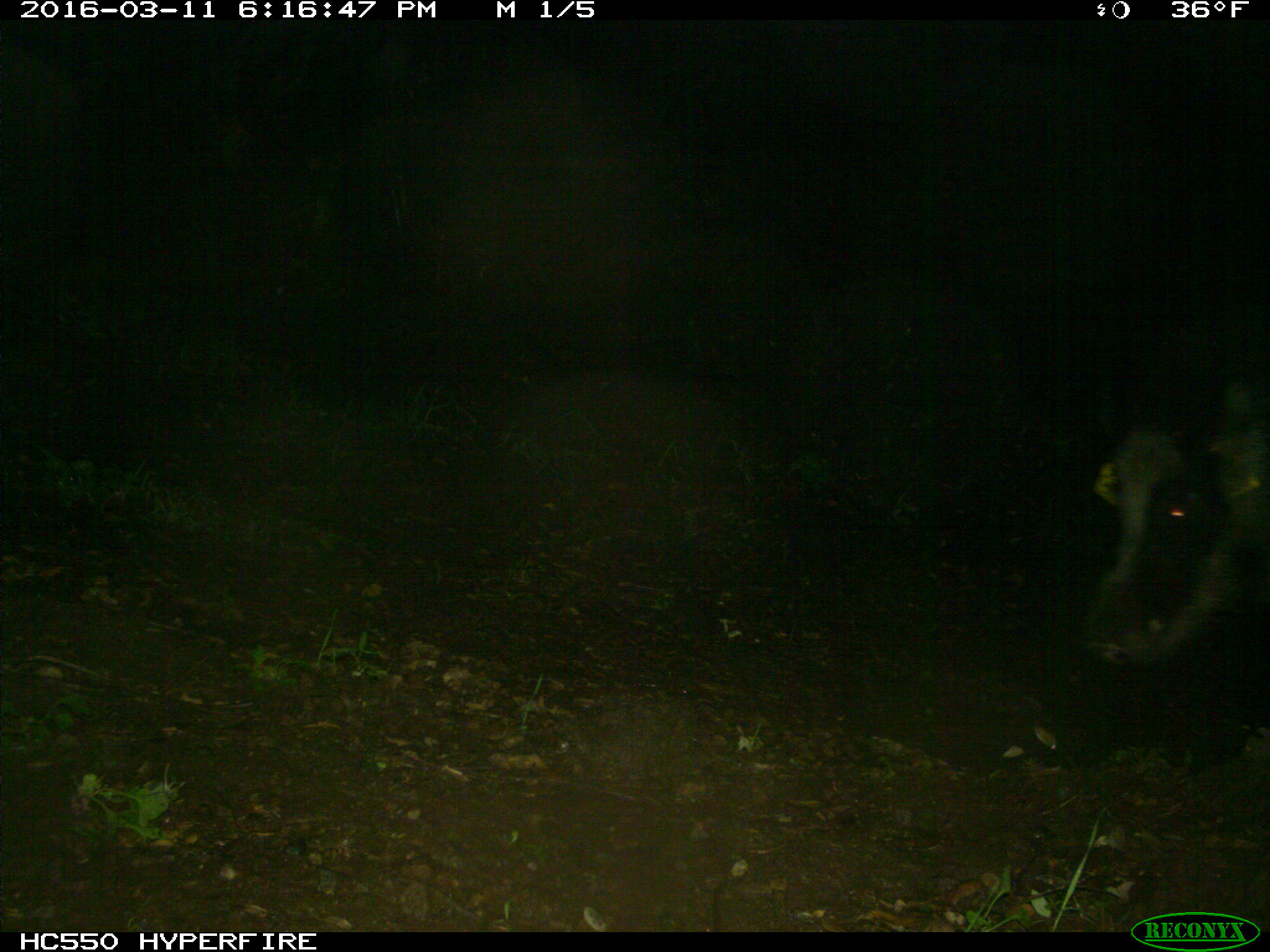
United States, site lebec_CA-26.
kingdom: Animalia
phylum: Chordata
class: Mammalia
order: Artiodactyla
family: Suidae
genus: Sus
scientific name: Sus scrofa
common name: wild boar